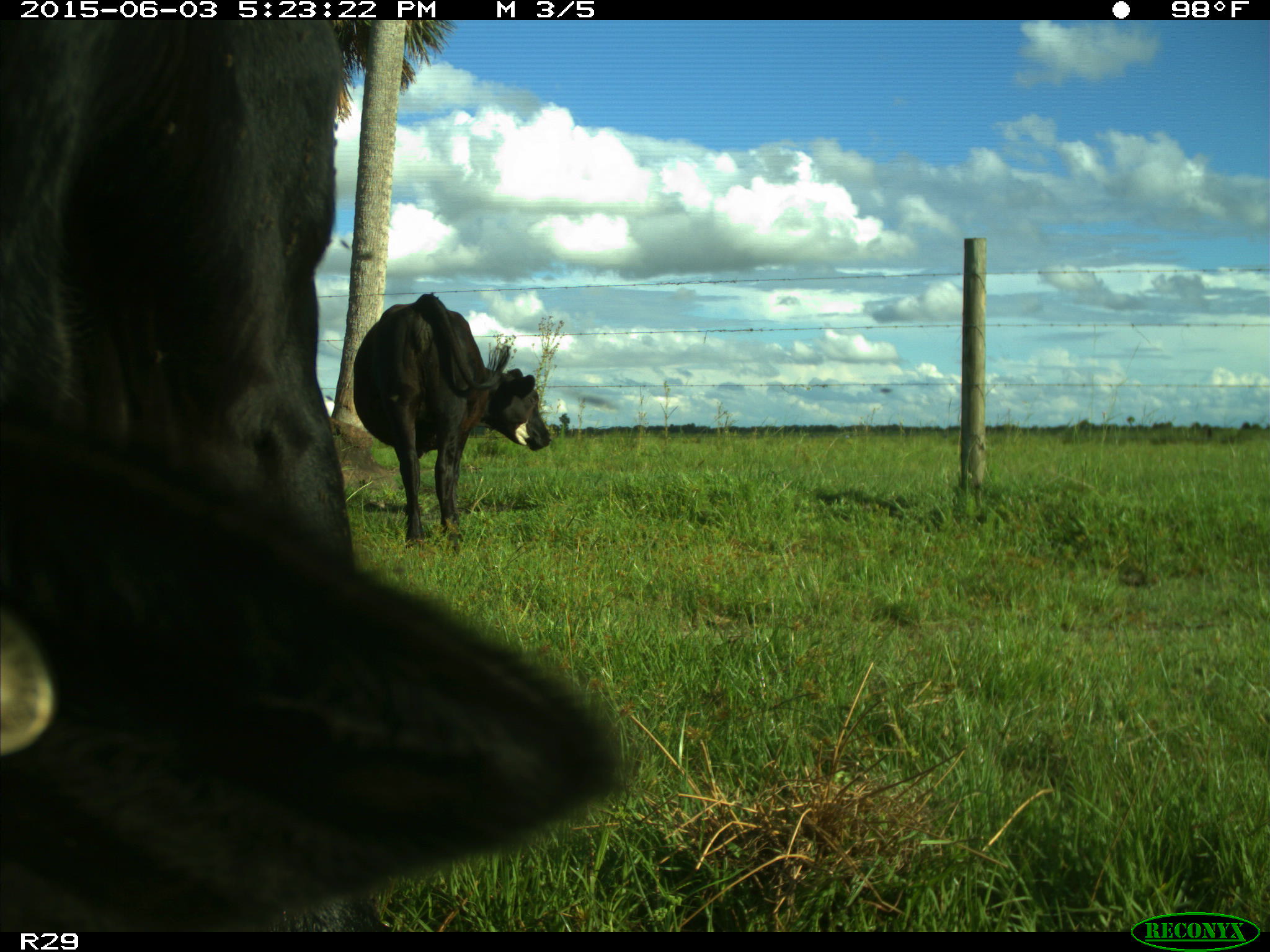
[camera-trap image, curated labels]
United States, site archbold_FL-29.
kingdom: Animalia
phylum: Chordata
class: Mammalia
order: Artiodactyla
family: Bovidae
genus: Bos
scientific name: Bos taurus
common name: domestic cow